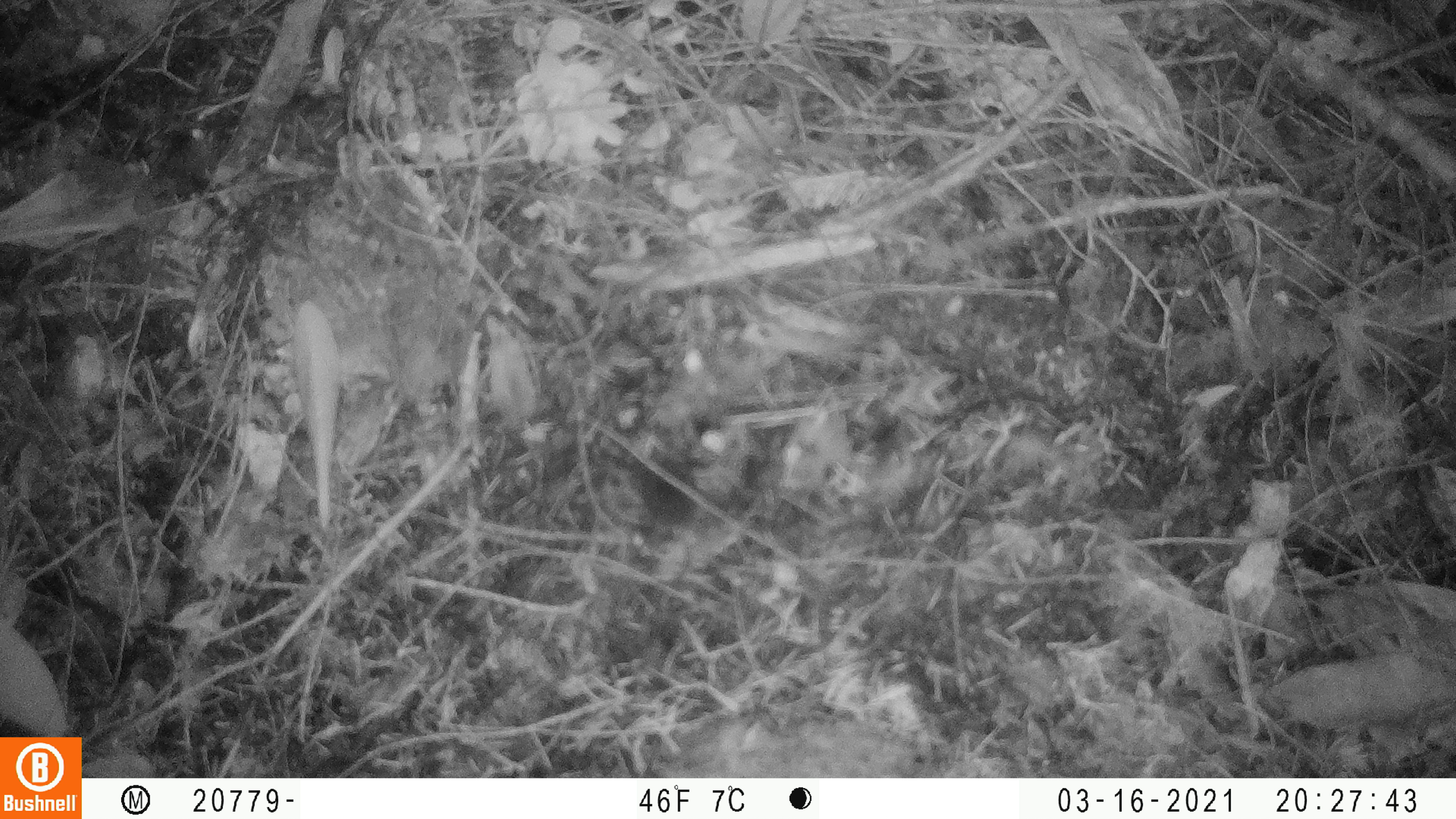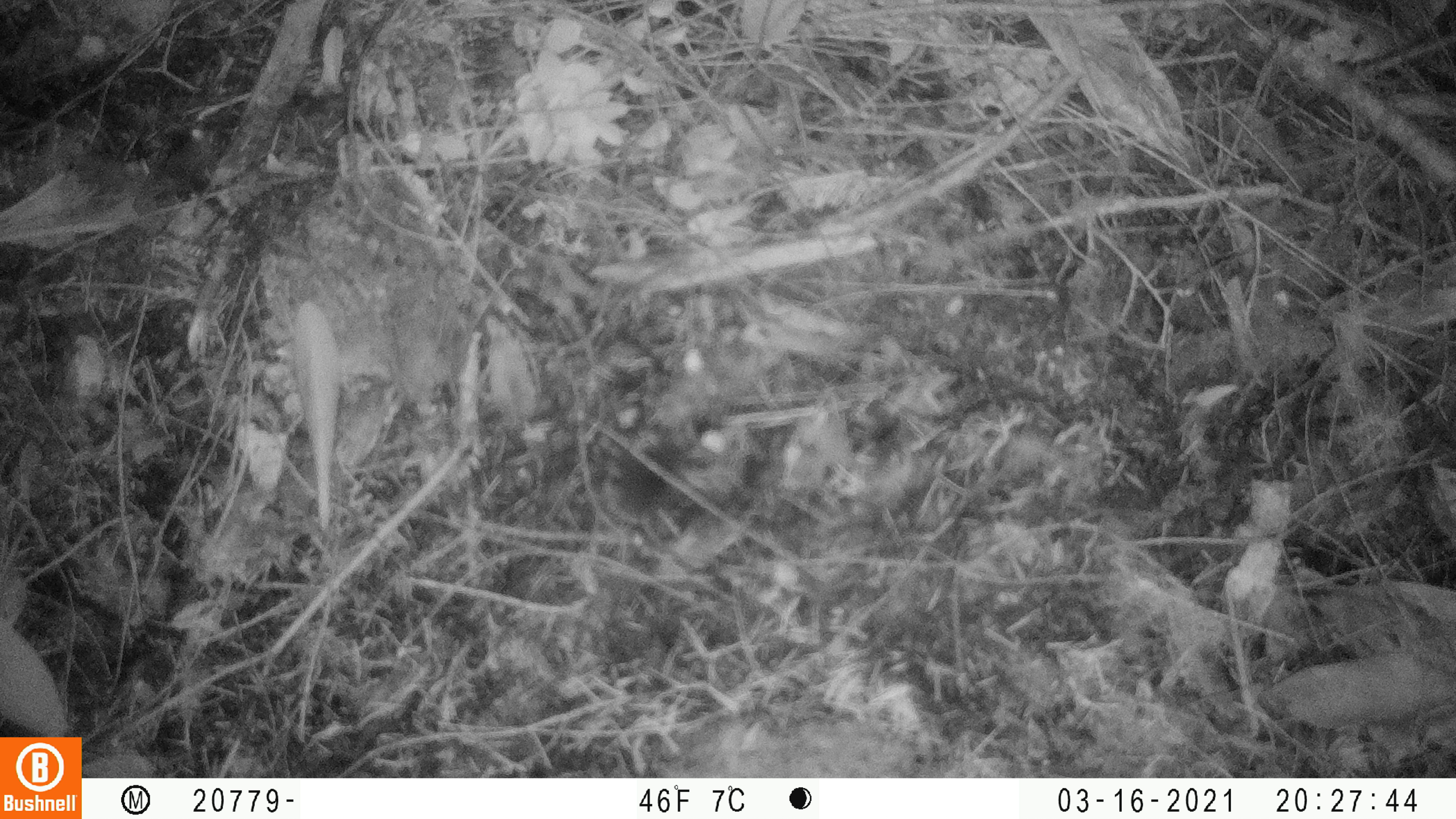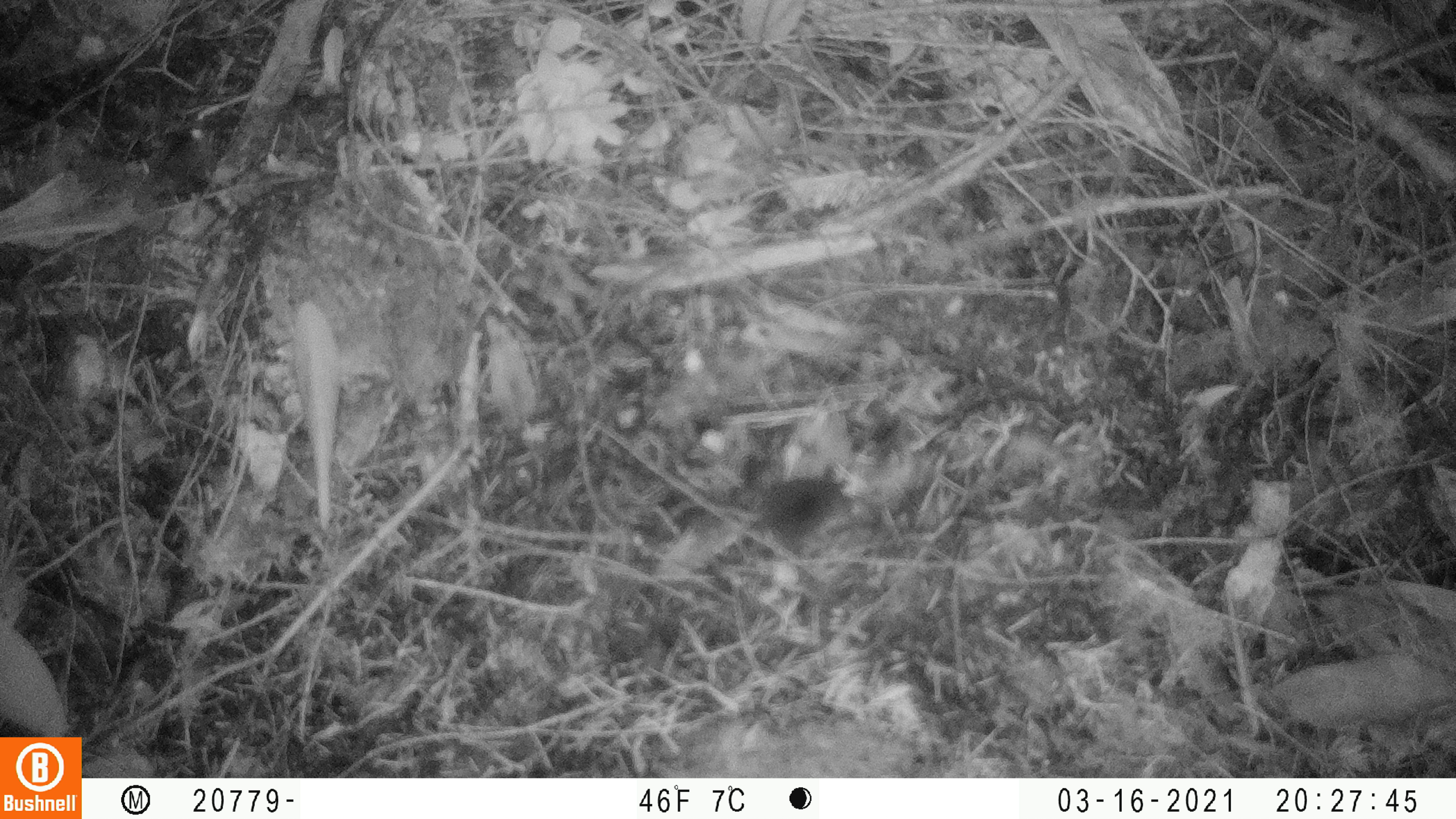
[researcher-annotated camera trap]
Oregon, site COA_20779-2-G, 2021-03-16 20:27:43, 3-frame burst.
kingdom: Animalia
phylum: Chordata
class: Mammalia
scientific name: Mammalia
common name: small mammal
Small mammal (Mammalia).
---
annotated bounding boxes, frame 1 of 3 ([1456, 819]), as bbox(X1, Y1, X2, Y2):
small mammal: bbox(588, 423, 764, 589)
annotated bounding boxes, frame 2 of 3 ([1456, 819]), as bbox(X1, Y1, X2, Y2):
small mammal: bbox(570, 414, 738, 597)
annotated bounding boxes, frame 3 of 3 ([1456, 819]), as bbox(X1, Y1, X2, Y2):
small mammal: bbox(641, 433, 897, 608)